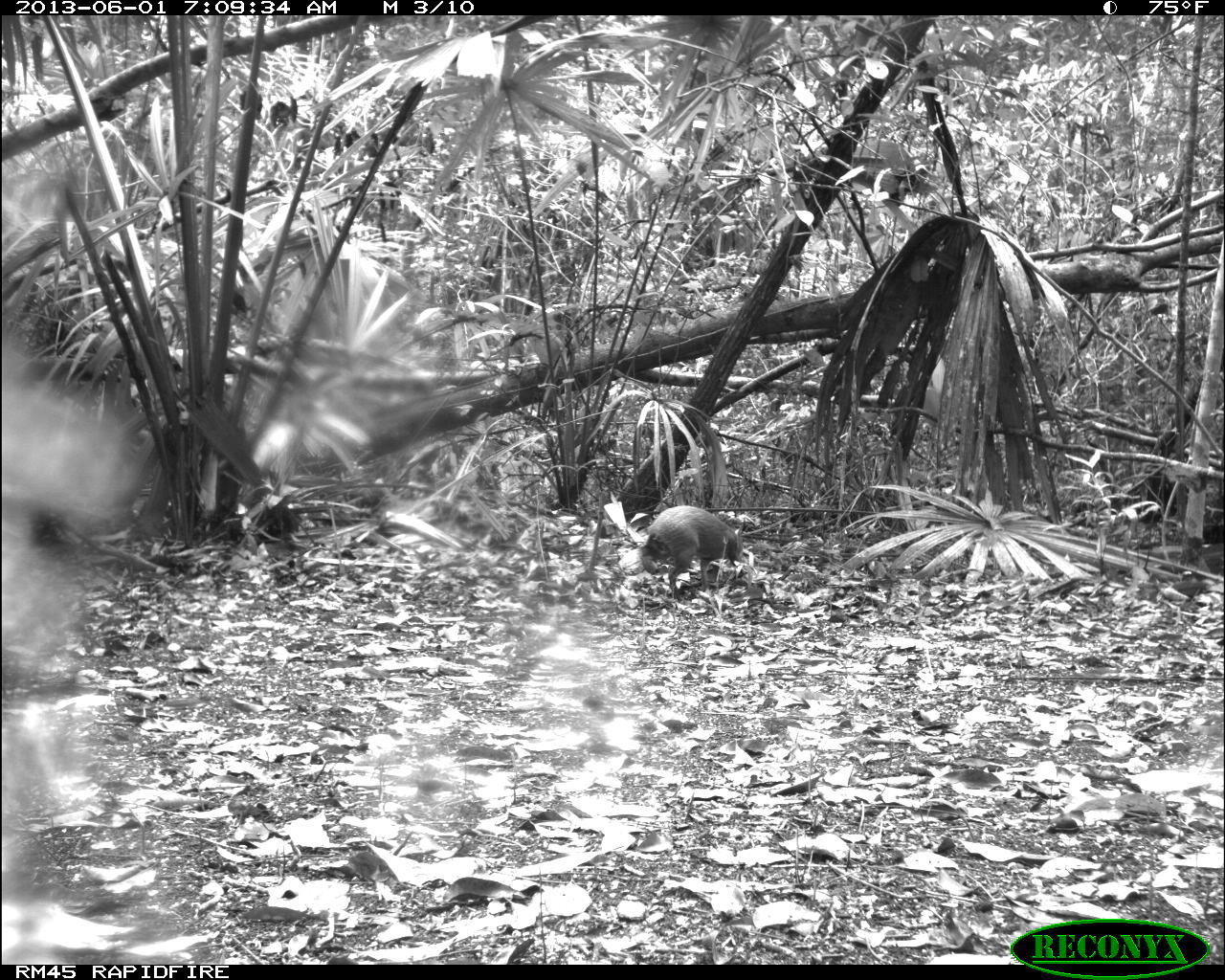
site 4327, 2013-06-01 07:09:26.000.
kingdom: Animalia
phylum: Chordata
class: Mammalia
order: Rodentia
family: Dasyproctidae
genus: Dasyprocta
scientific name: Dasyprocta punctata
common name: central american agouti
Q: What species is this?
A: Dasyprocta punctata (central american agouti).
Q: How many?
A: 1.